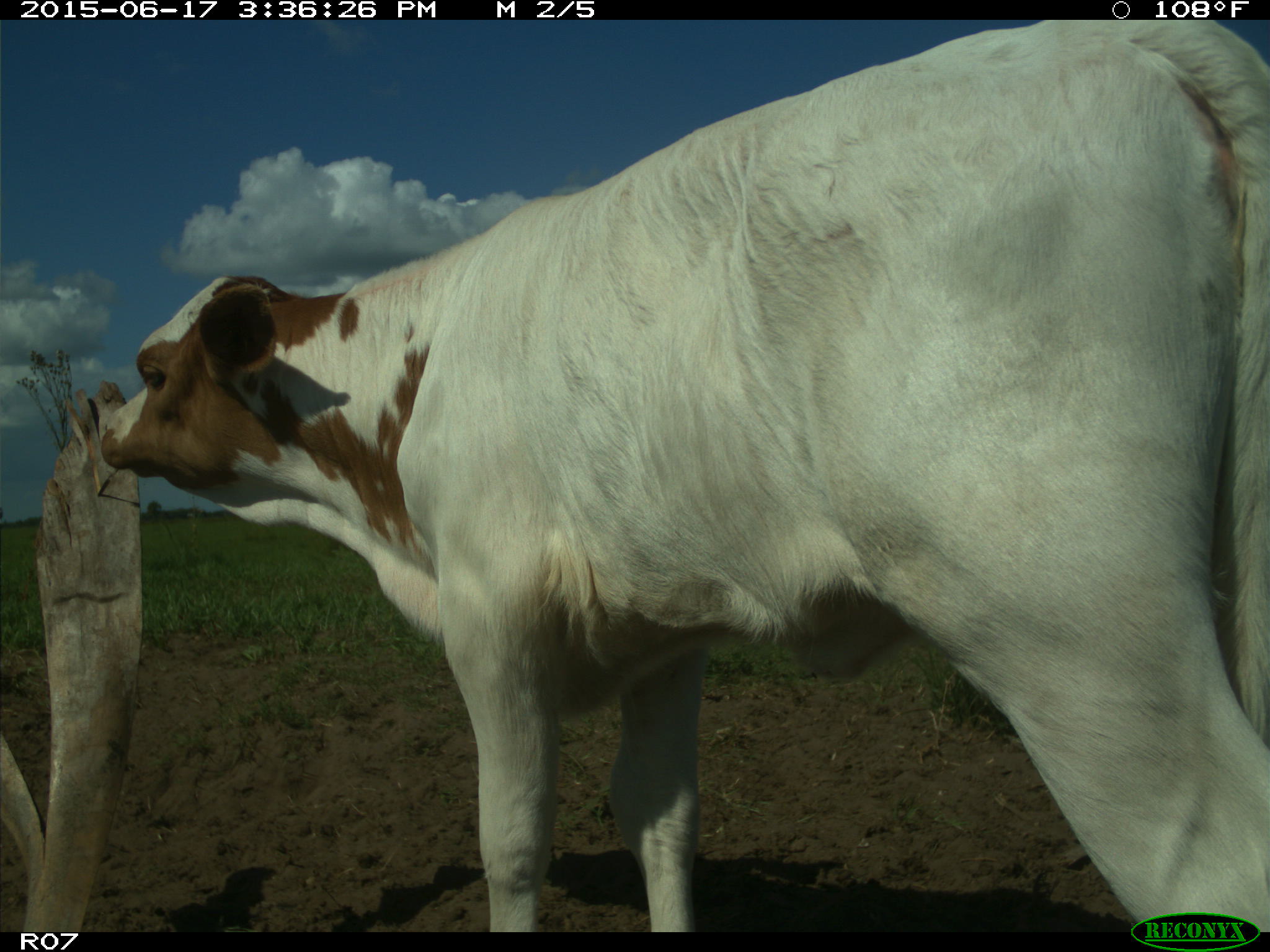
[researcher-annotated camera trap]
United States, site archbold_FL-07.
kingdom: Animalia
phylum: Chordata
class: Mammalia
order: Artiodactyla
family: Bovidae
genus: Bos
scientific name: Bos taurus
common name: domestic cow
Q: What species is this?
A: Bos taurus (domestic cow).